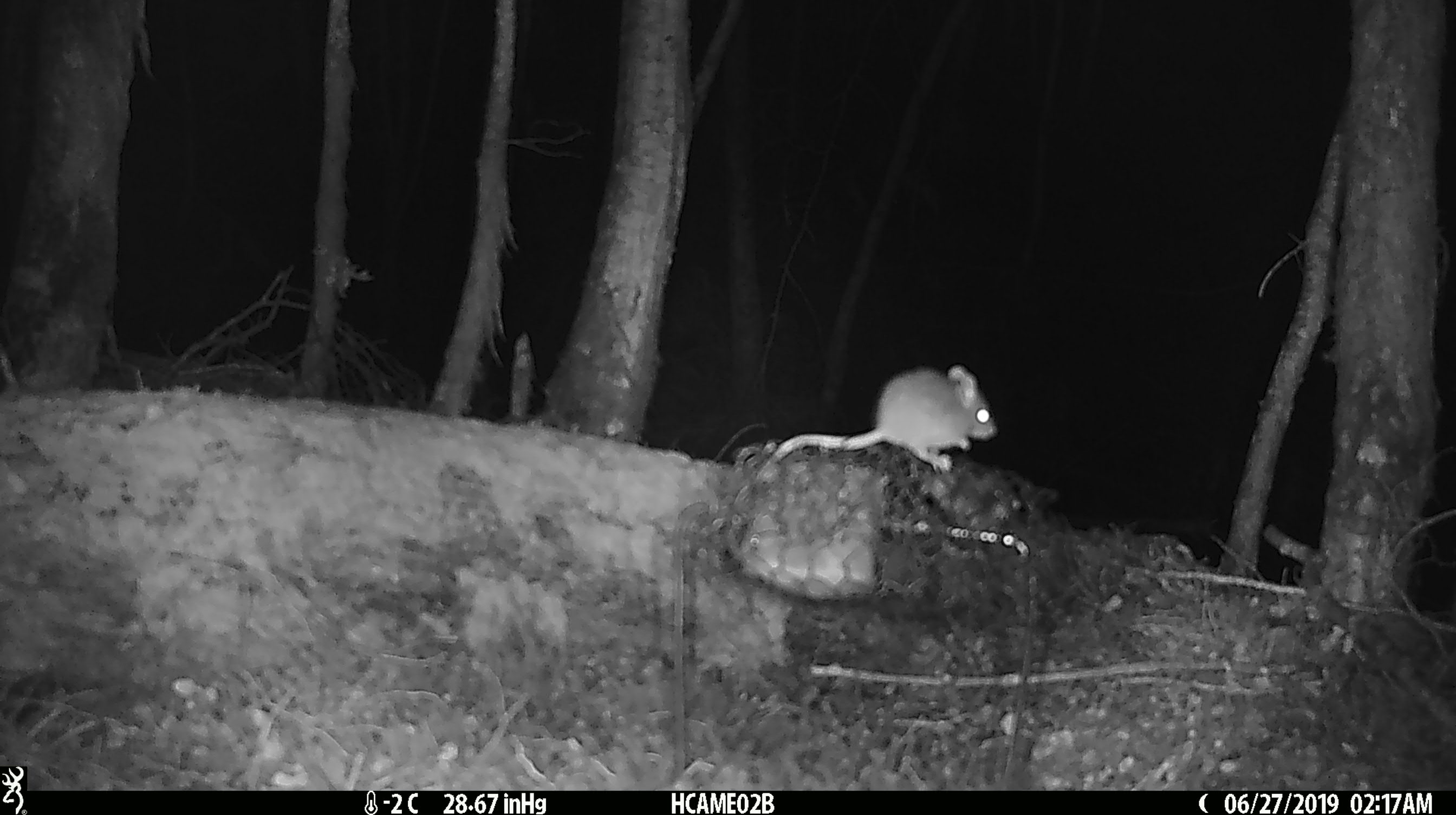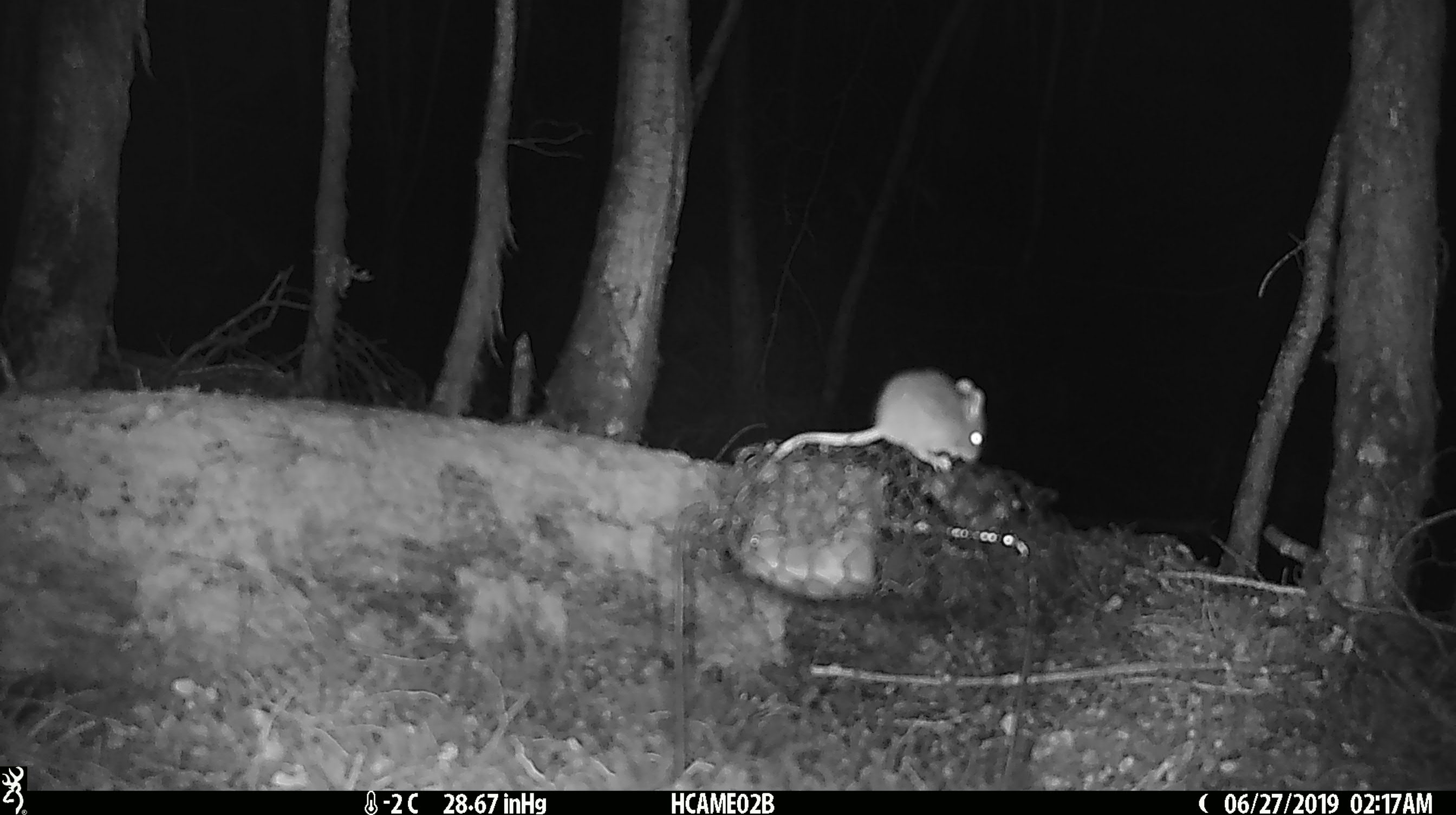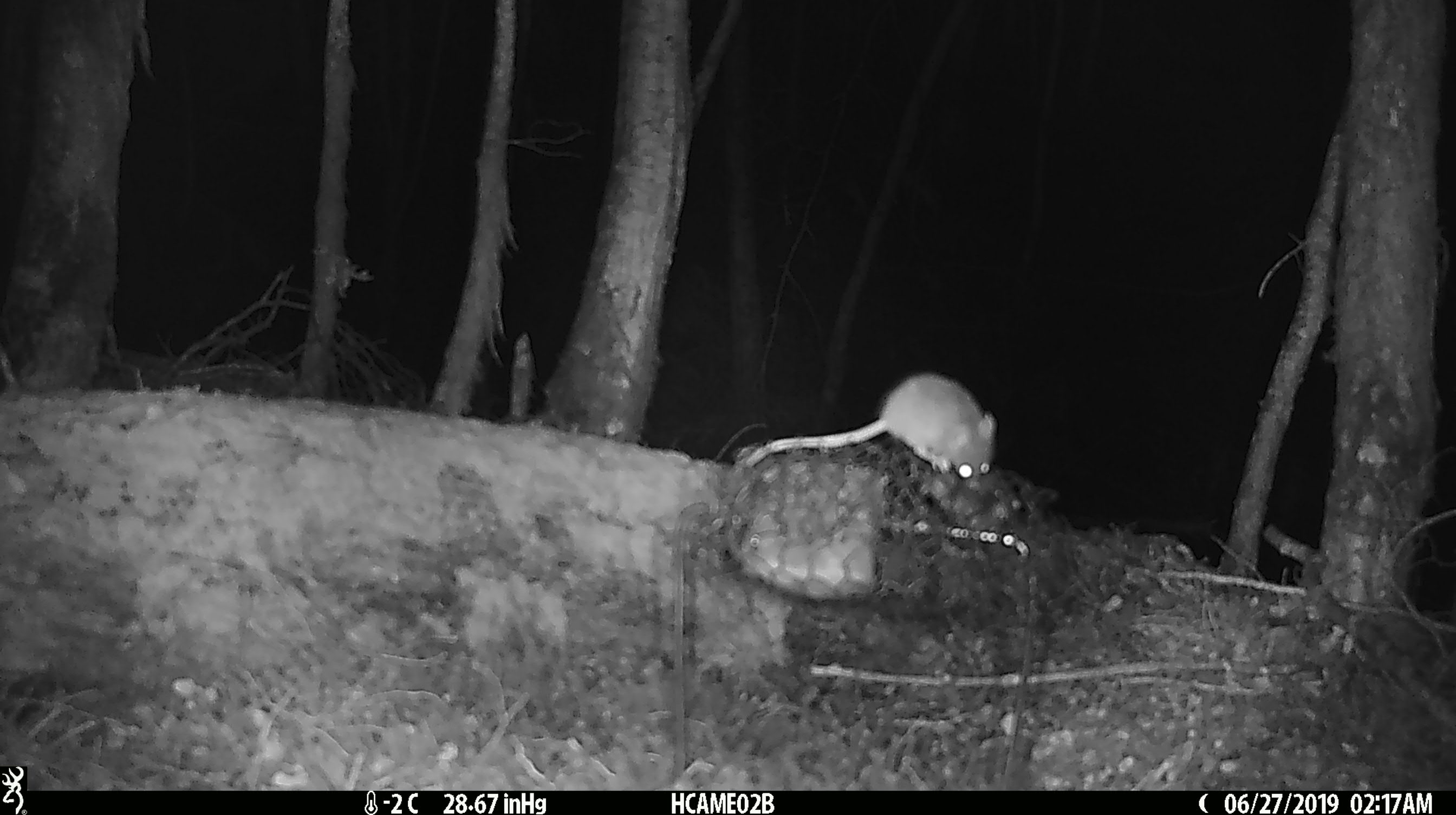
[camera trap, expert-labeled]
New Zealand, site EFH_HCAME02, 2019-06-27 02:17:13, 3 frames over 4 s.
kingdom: Animalia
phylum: Chordata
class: Mammalia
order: Rodentia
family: Muridae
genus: Mus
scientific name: Mus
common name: mouse